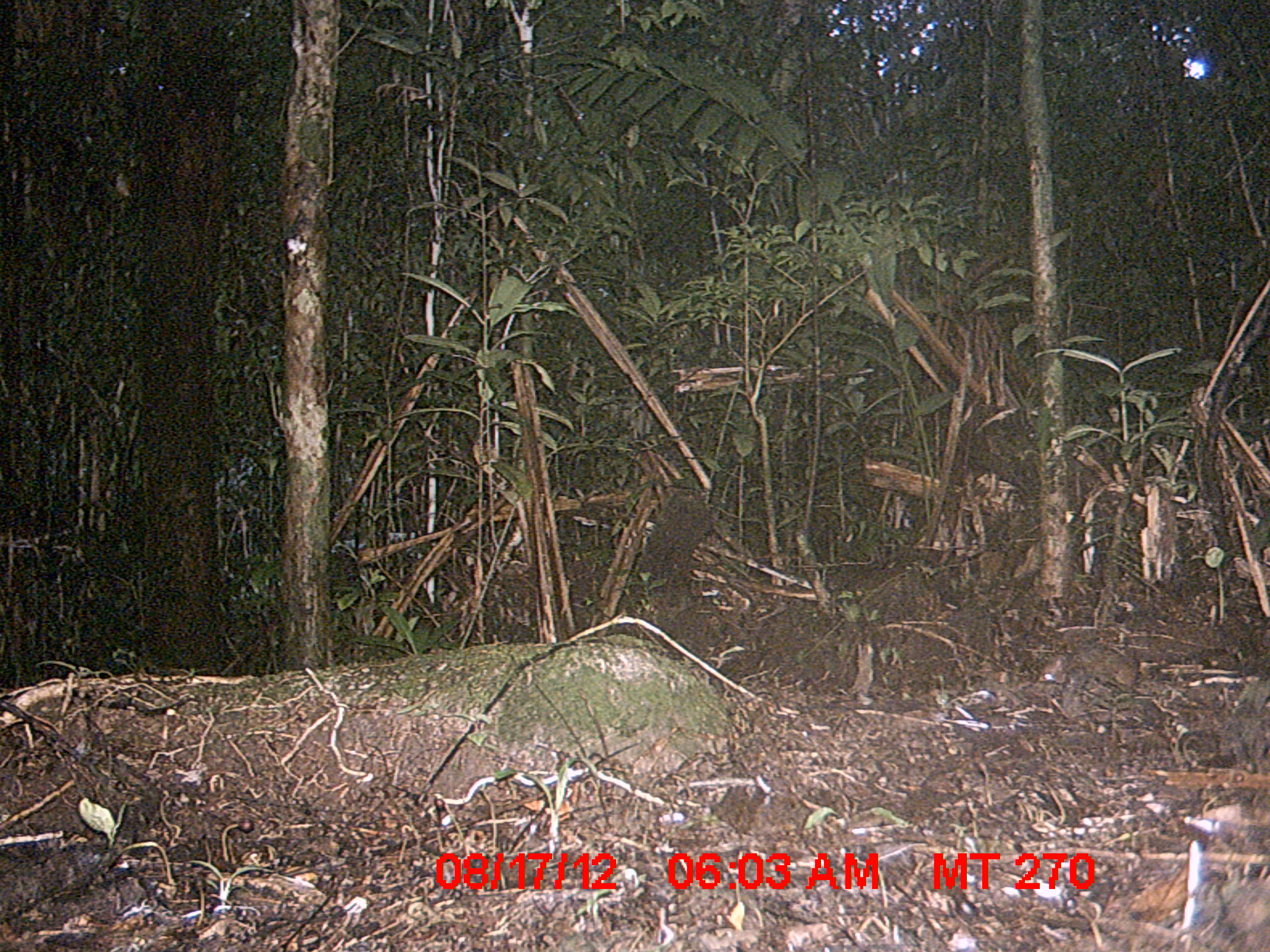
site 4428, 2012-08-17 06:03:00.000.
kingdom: Animalia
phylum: Chordata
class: Mammalia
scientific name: Mammalia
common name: mammals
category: small mammal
Small mammal (mammals) (Mammalia), count 1.